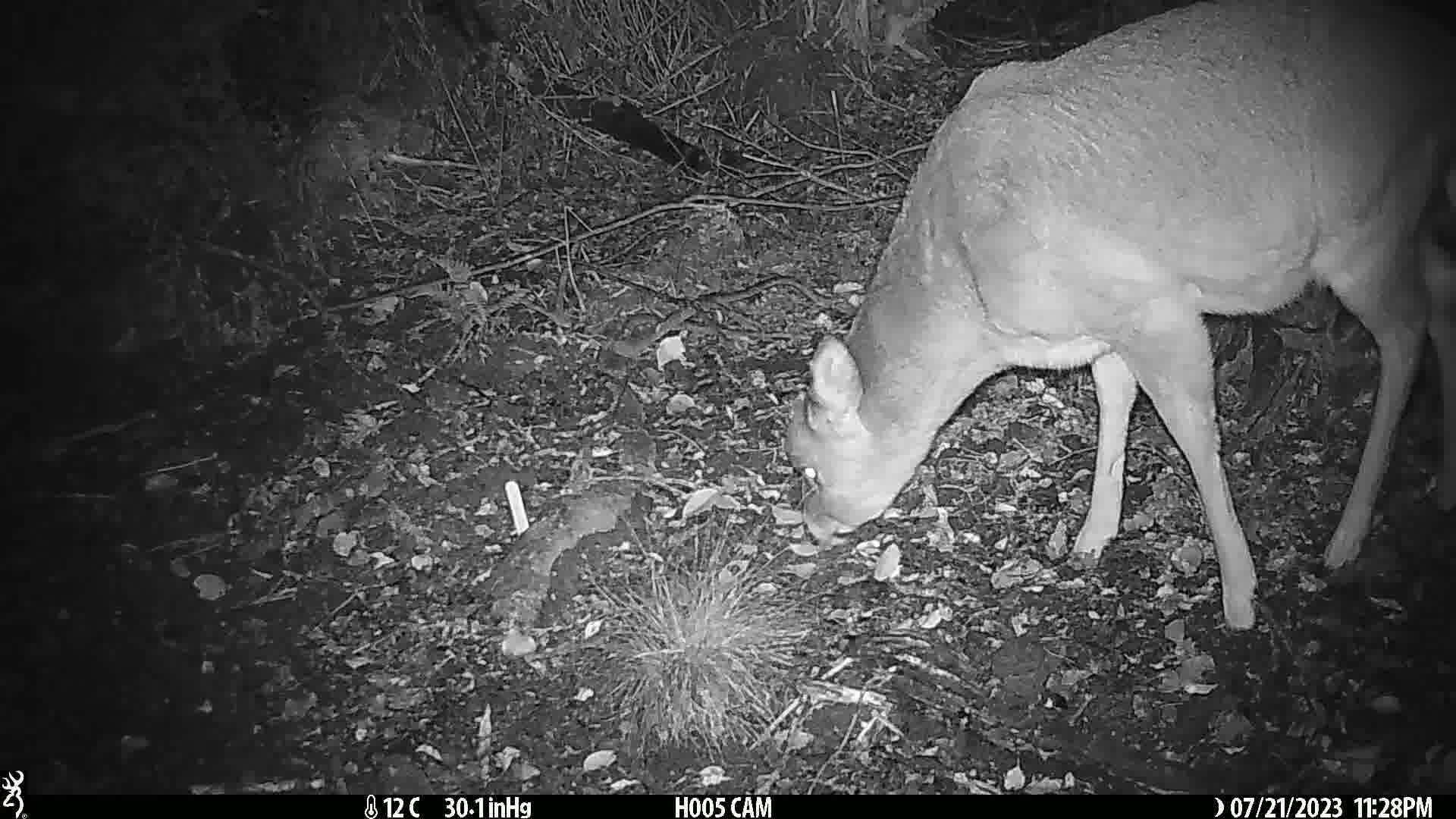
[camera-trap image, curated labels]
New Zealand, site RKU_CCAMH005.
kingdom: Animalia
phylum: Chordata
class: Mammalia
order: Artiodactyla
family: Cervidae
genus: Odocoileus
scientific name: Odocoileus virginianus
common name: white-tailed deer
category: white tailed deer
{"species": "white tailed deer (white-tailed deer) (Odocoileus virginianus)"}